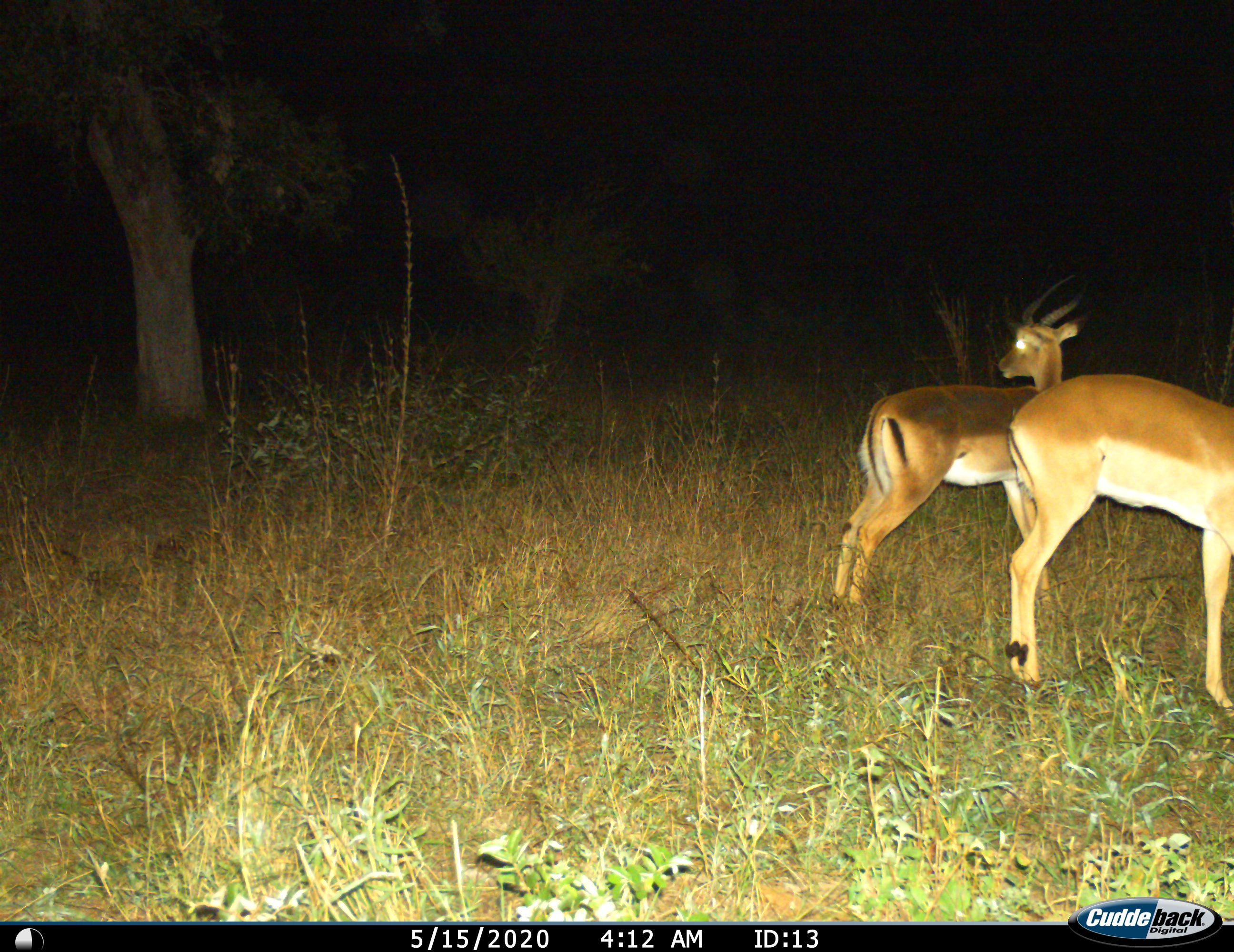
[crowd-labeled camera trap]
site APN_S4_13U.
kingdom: Animalia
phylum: Chordata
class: Mammalia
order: Artiodactyla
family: Bovidae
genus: Aepyceros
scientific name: Aepyceros melampus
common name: impala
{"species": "impala (Aepyceros melampus)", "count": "2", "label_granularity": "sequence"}